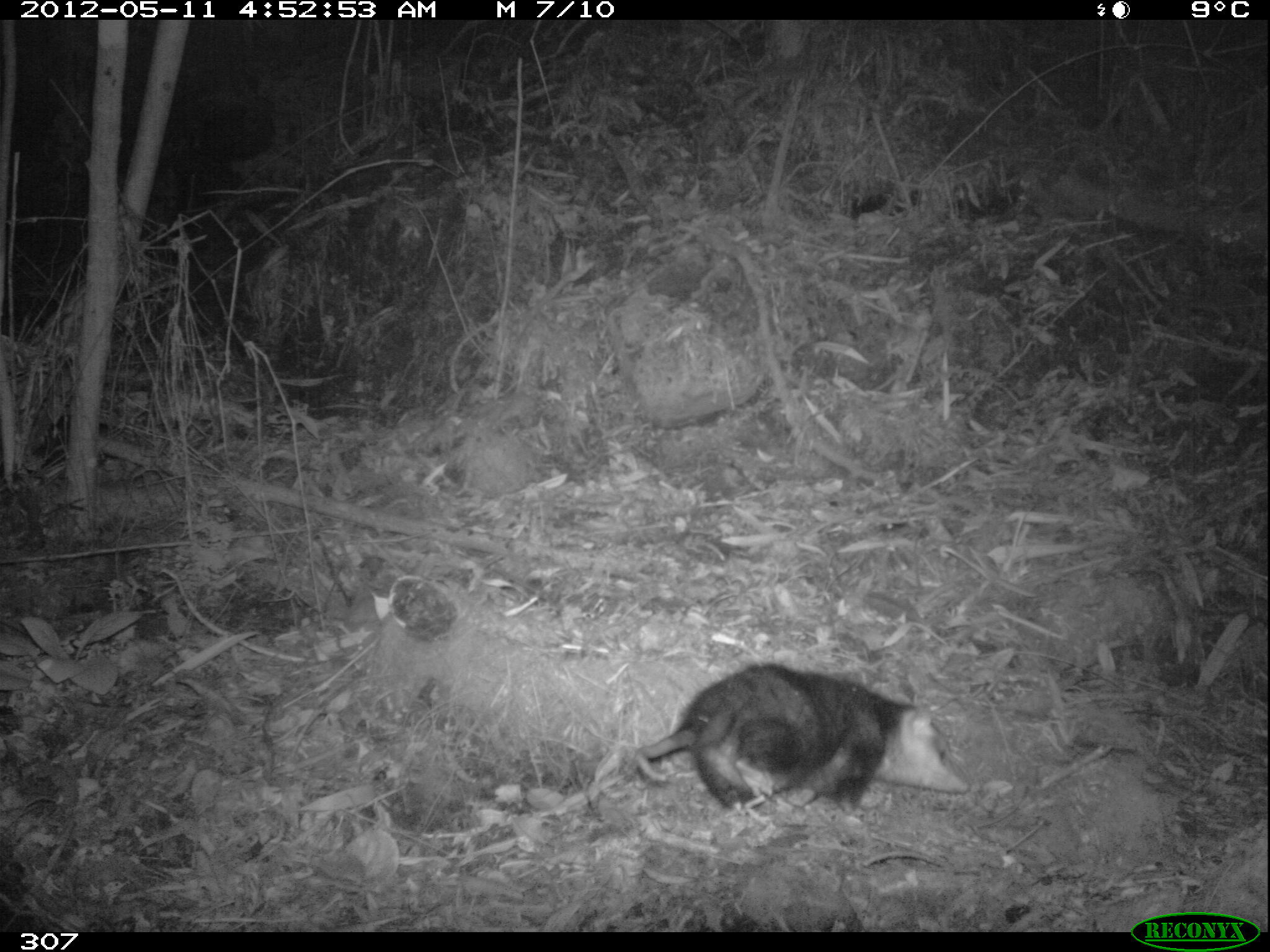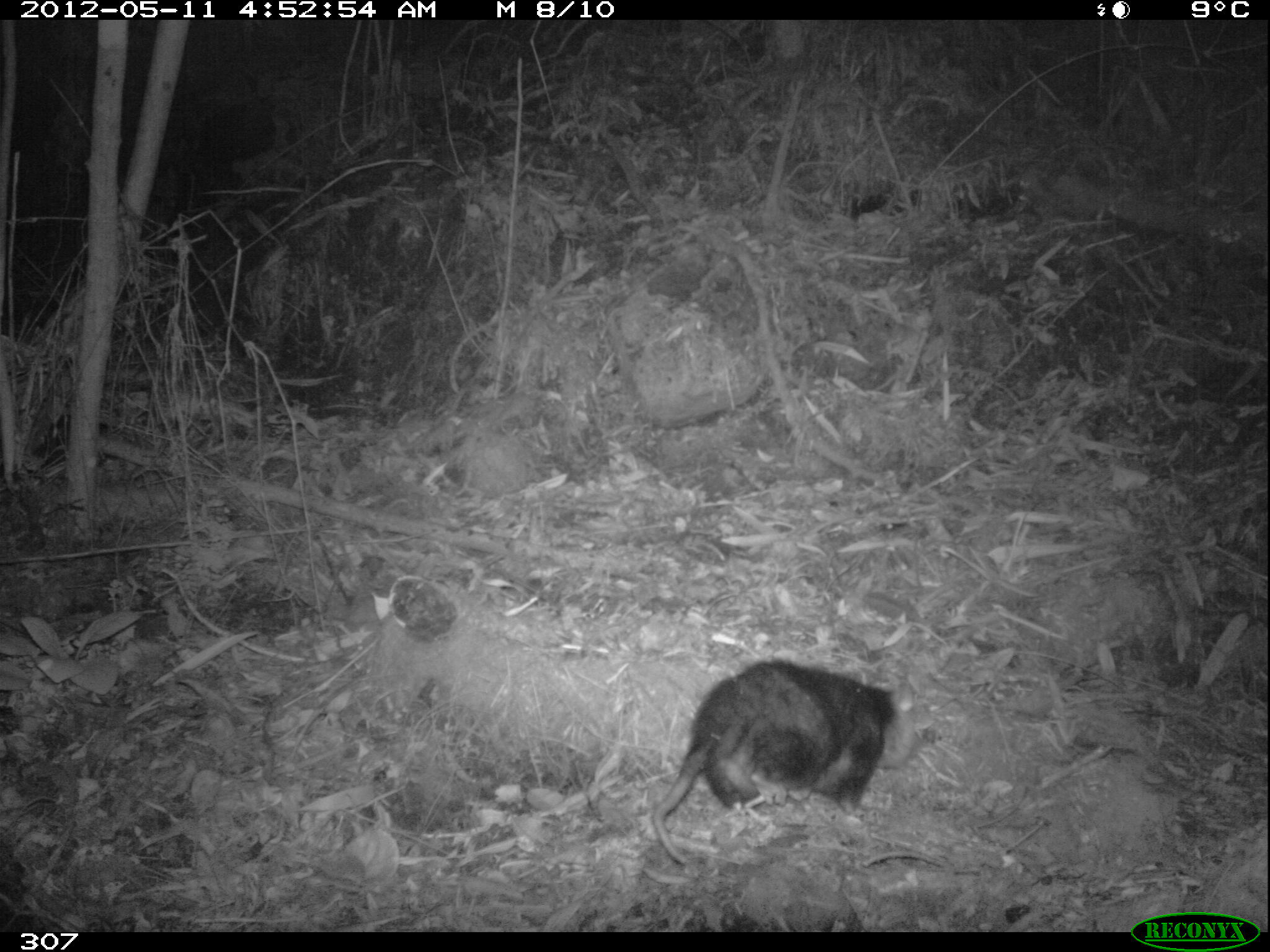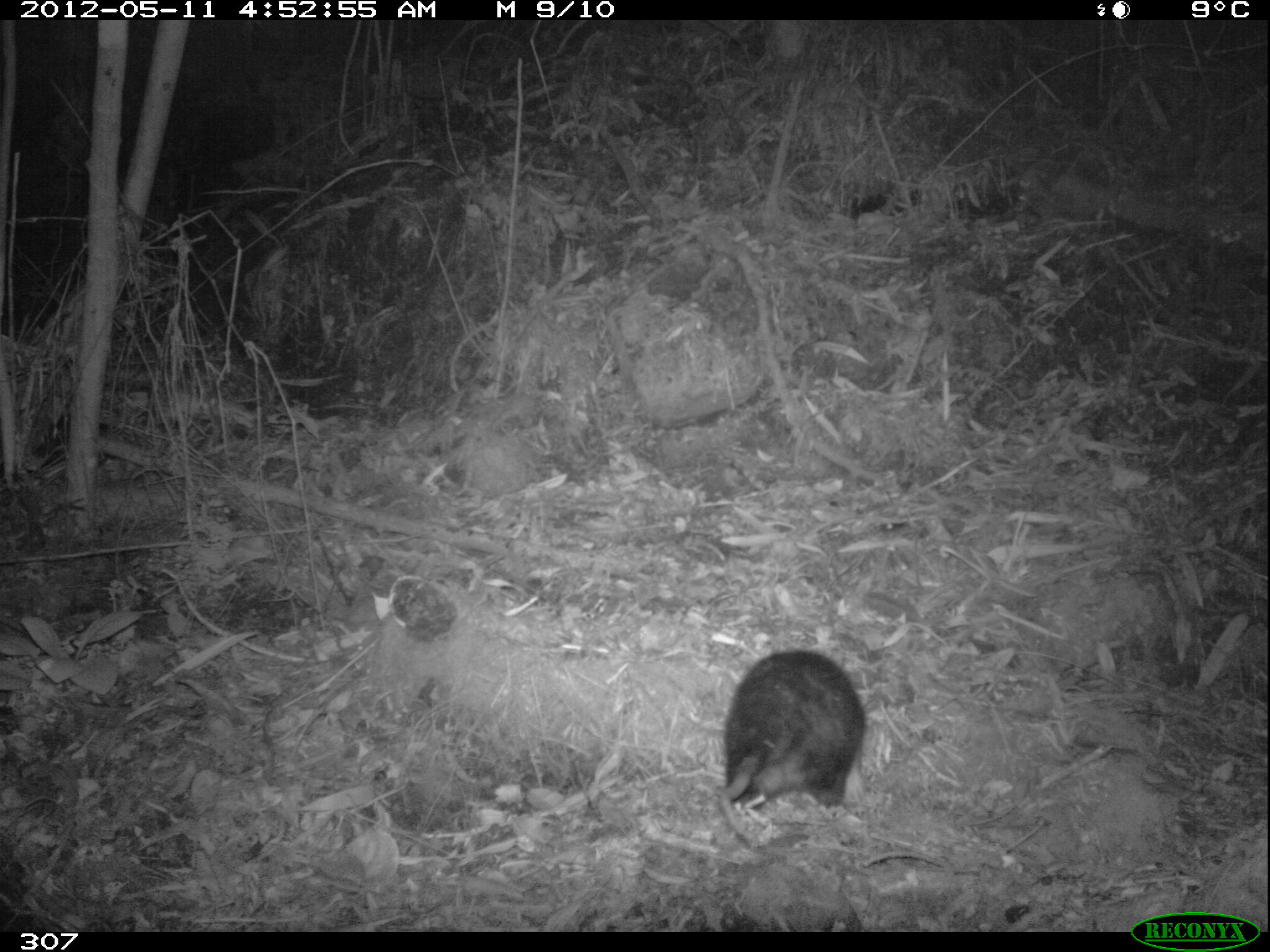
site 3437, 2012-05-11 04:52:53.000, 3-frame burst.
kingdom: Animalia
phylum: Chordata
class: Mammalia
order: Didelphimorphia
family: Didelphidae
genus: Didelphis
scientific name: Didelphis pernigra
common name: andean white-eared opossum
Didelphis pernigra (andean white-eared opossum).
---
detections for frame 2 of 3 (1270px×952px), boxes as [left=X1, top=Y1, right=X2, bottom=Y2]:
didelphis pernigra: [left=653, top=659, right=937, bottom=864]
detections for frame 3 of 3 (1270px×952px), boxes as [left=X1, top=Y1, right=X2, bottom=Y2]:
didelphis pernigra: [left=718, top=649, right=865, bottom=844]